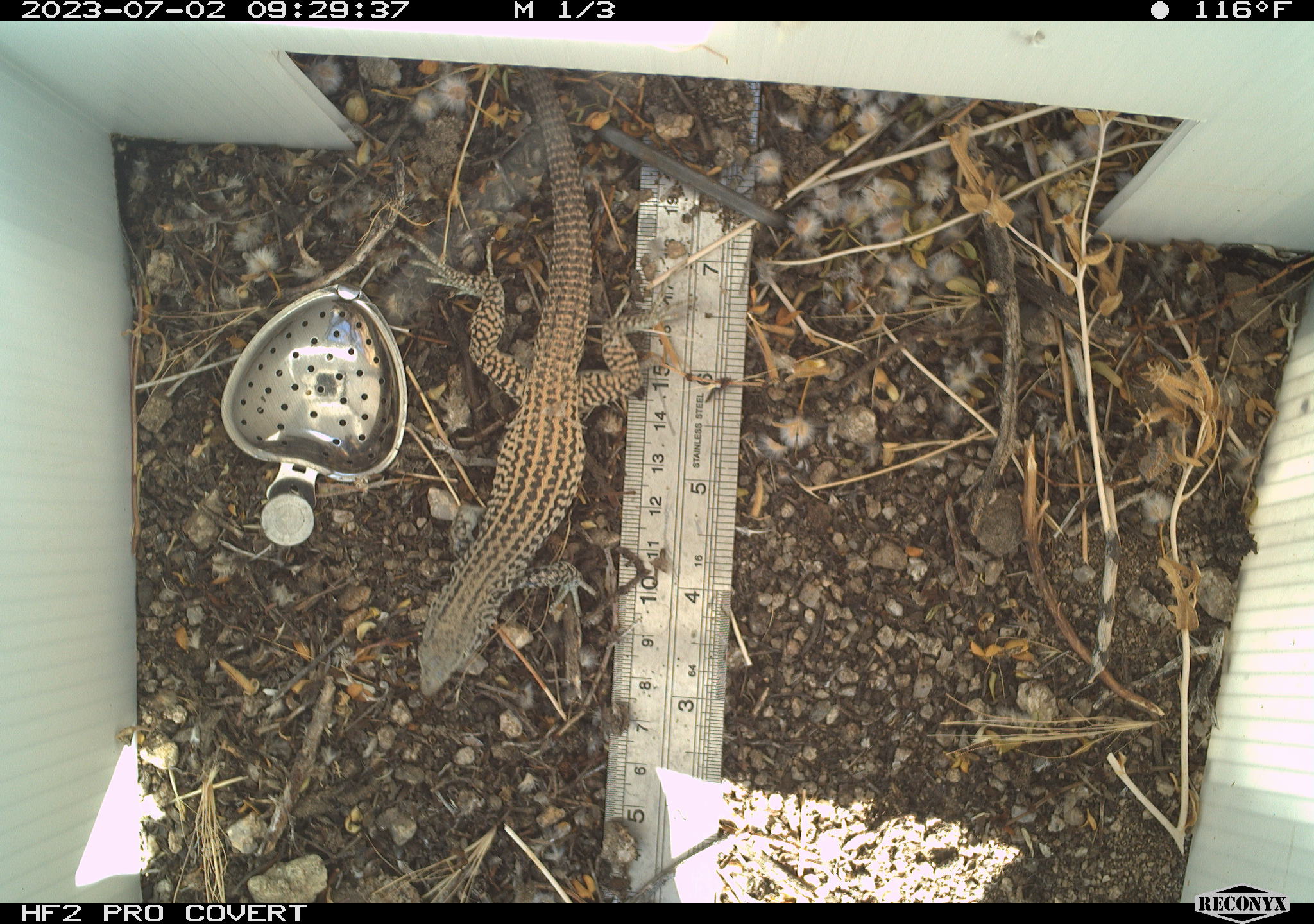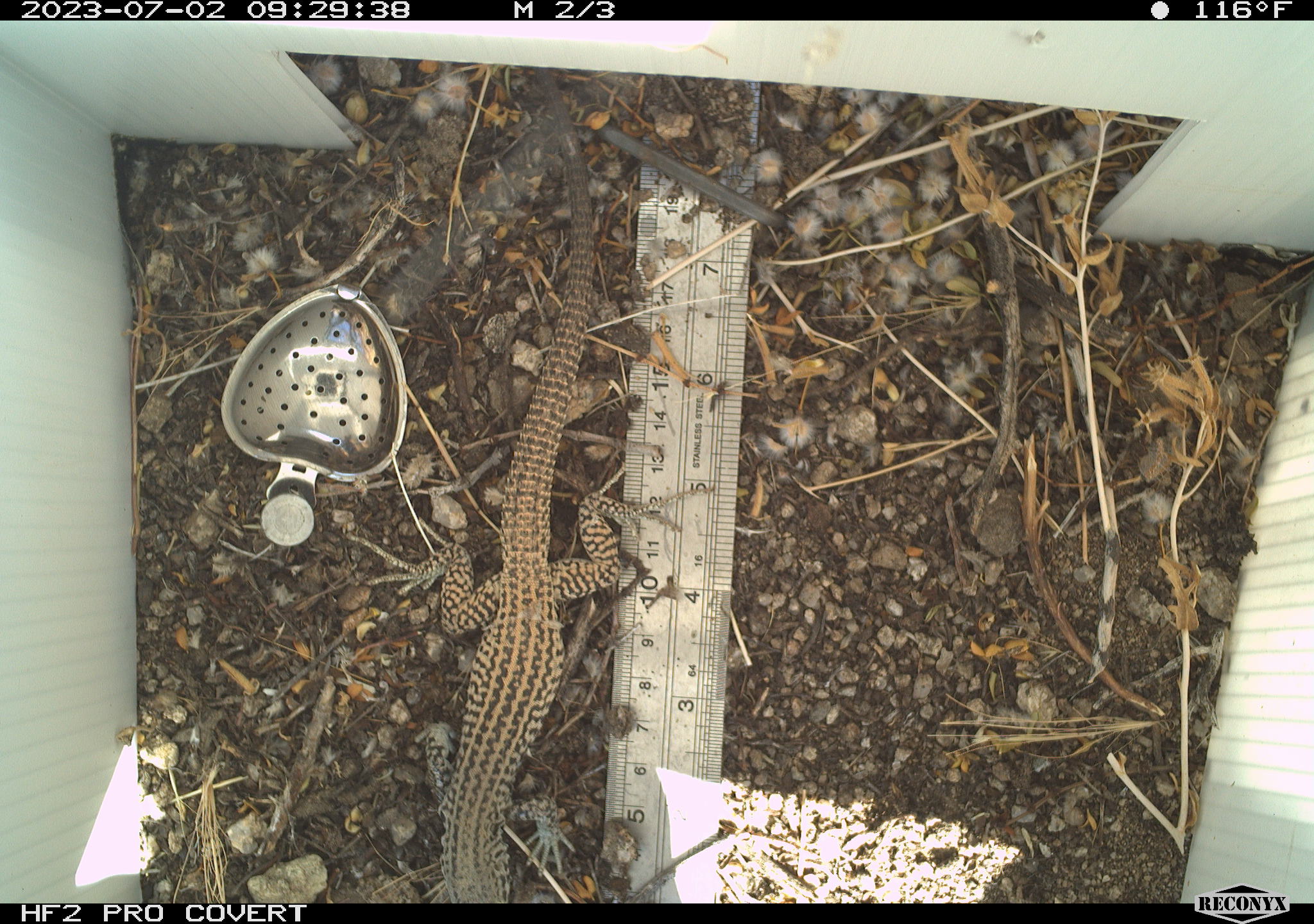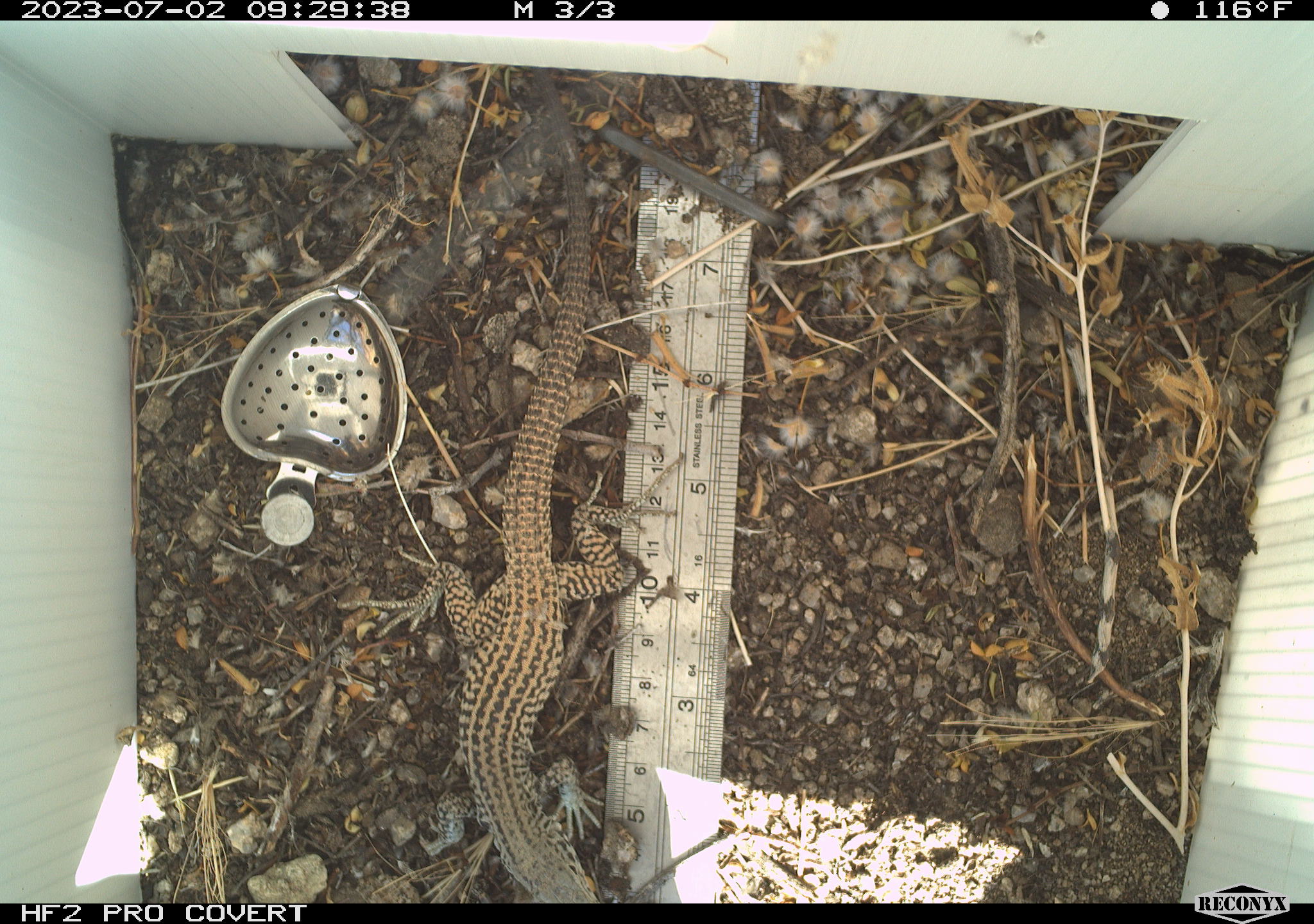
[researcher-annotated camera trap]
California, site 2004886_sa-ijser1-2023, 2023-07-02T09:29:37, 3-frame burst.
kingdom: Animalia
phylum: Chordata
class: Reptilia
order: Squamata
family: Teiidae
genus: Aspidoscelis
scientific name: Aspidoscelis tigris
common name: western whiptail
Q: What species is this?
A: Western whiptail (Aspidoscelis tigris).